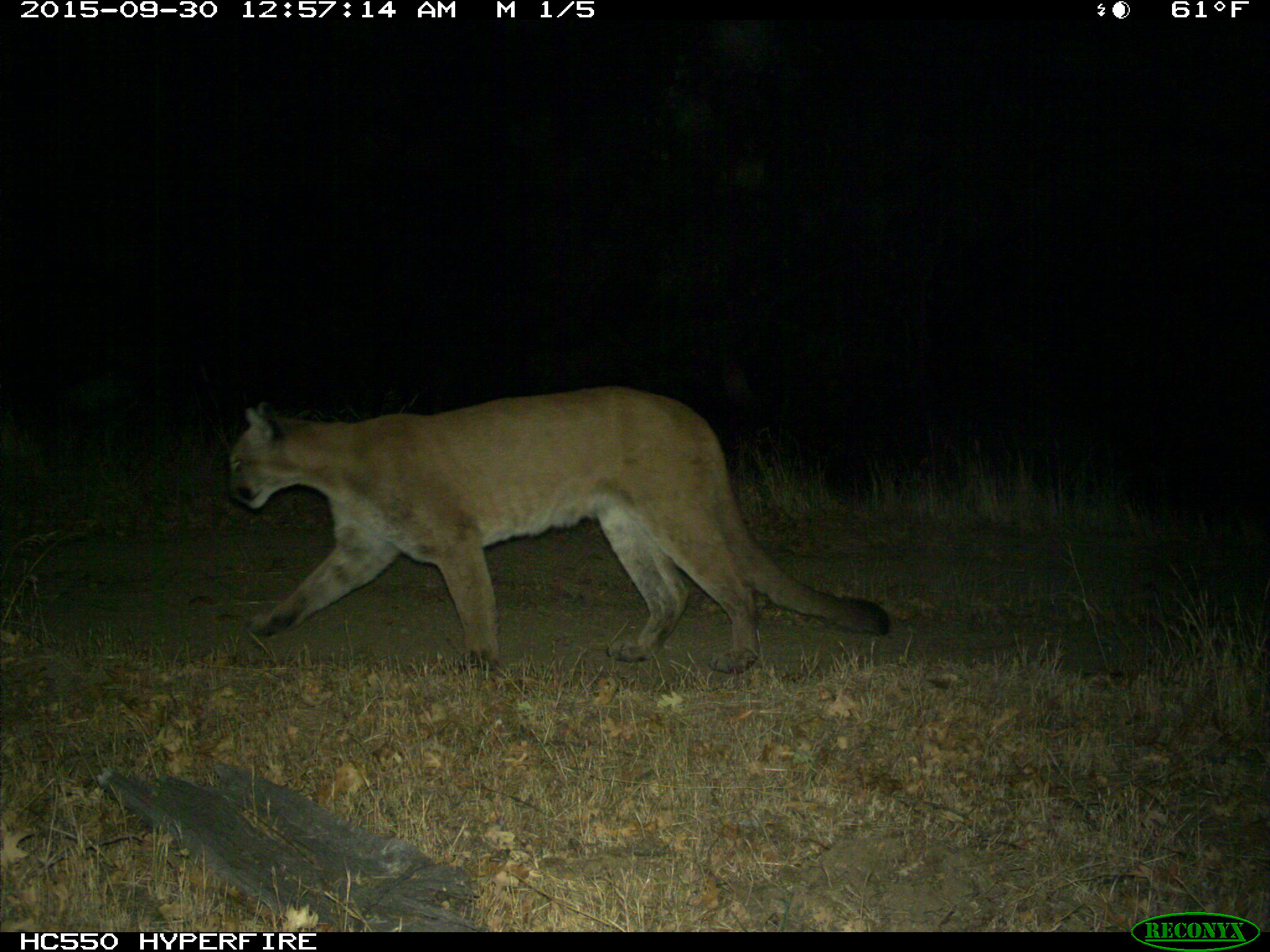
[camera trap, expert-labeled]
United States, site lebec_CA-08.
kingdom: Animalia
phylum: Chordata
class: Mammalia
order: Carnivora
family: Felidae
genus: Puma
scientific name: Puma concolor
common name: mountain lion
Puma concolor (mountain lion).